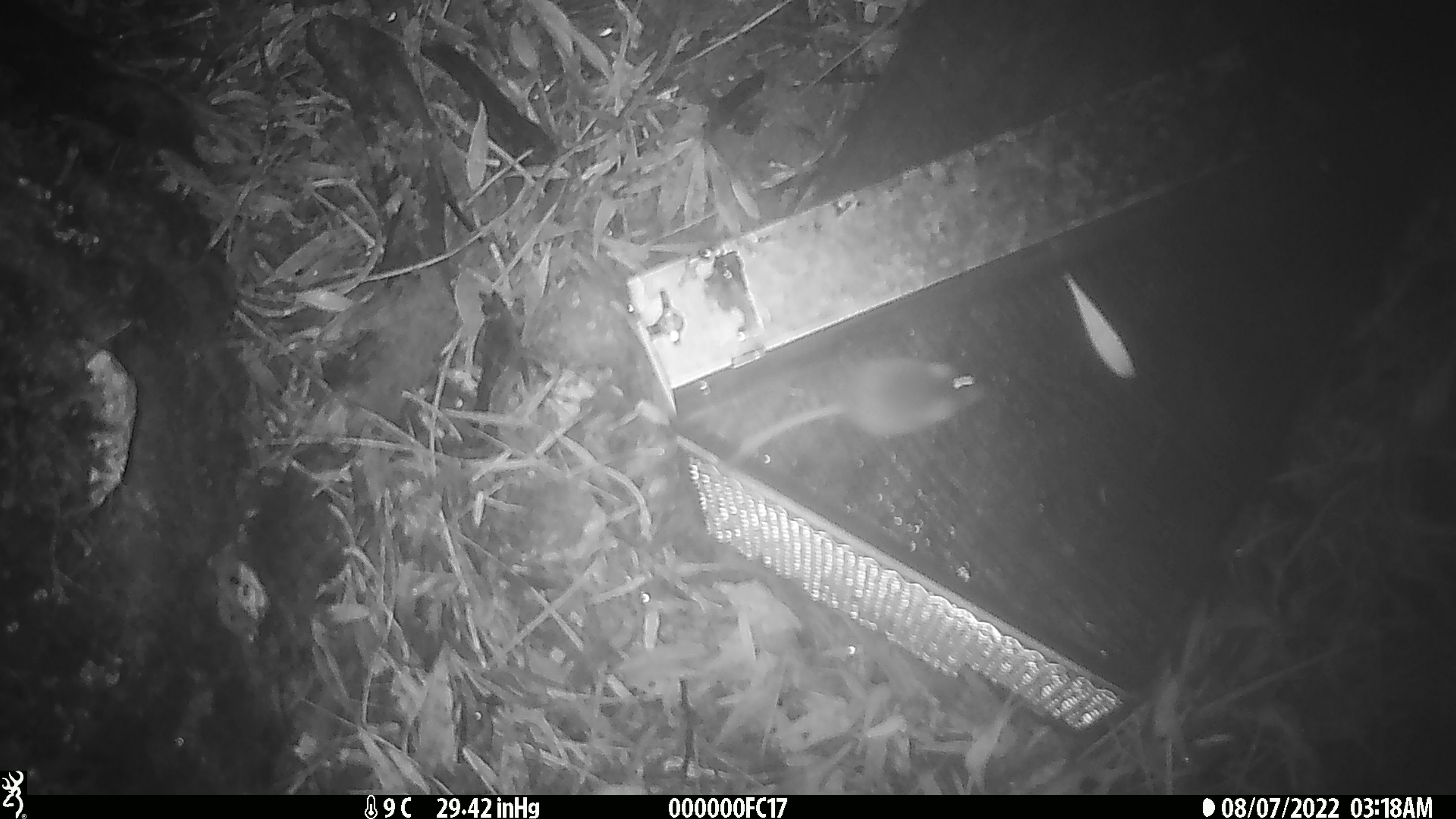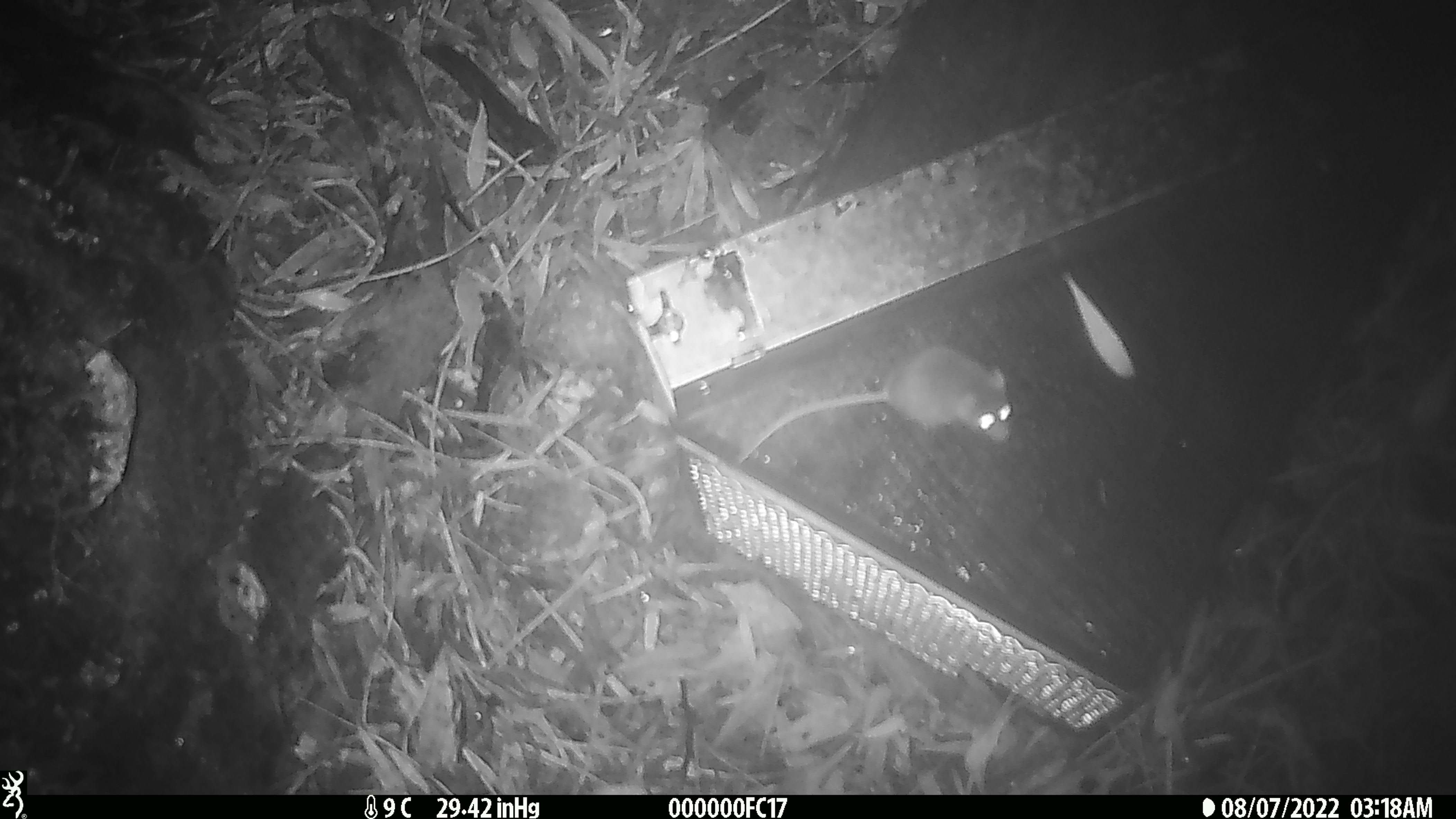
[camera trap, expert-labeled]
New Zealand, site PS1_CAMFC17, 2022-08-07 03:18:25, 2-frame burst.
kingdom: Animalia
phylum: Chordata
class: Mammalia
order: Rodentia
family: Muridae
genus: Mus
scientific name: Mus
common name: mouse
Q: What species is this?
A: Mouse (Mus).